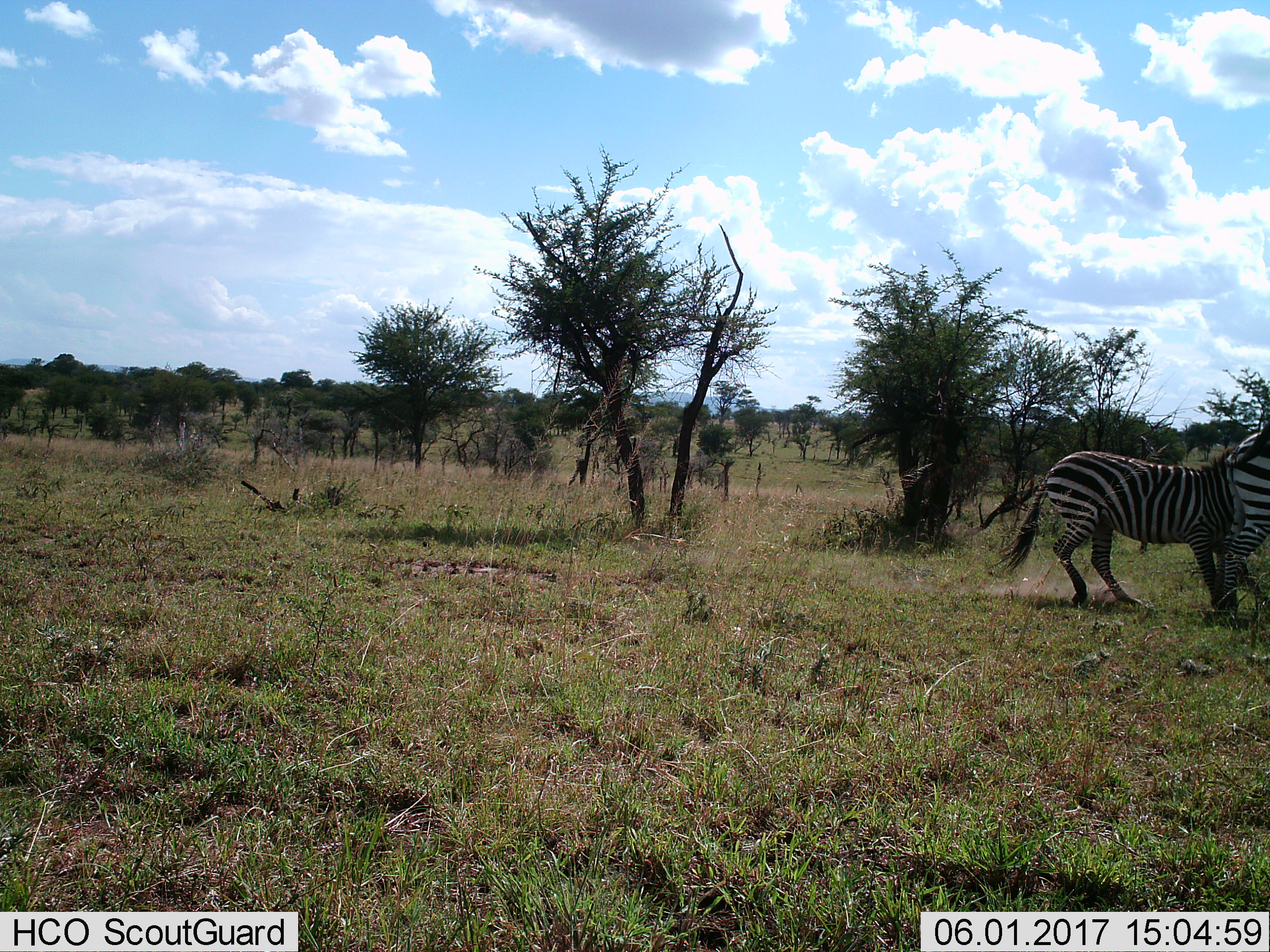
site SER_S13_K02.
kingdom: Animalia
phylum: Chordata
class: Mammalia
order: Perissodactyla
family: Equidae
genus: Equus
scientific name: Equus quagga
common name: plains zebra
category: zebraplains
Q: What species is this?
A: Zebraplains (plains zebra) (Equus quagga).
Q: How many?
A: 2.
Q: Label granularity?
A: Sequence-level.